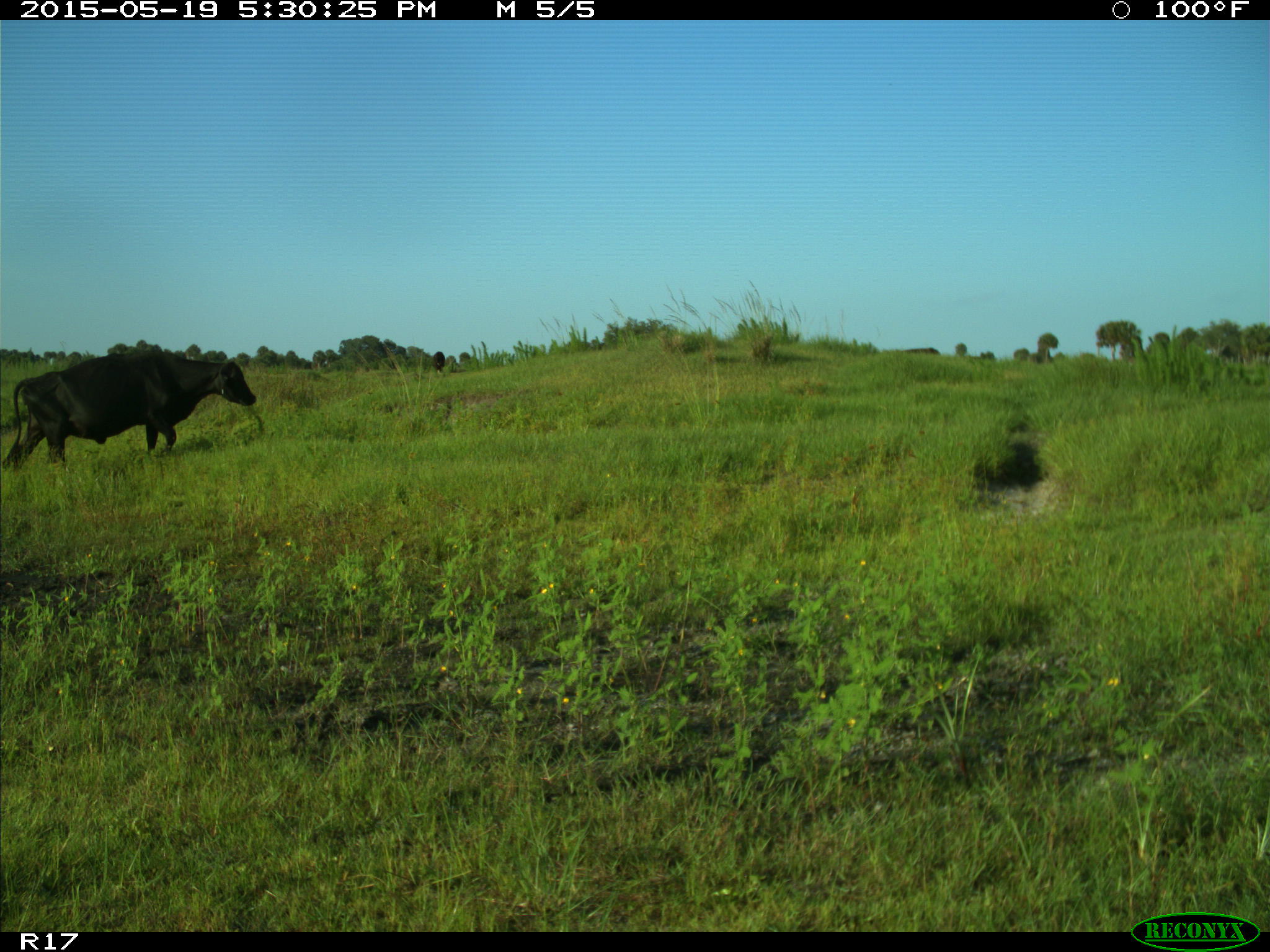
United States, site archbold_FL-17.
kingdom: Animalia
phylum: Chordata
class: Mammalia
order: Artiodactyla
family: Bovidae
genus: Bos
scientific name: Bos taurus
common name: domestic cow